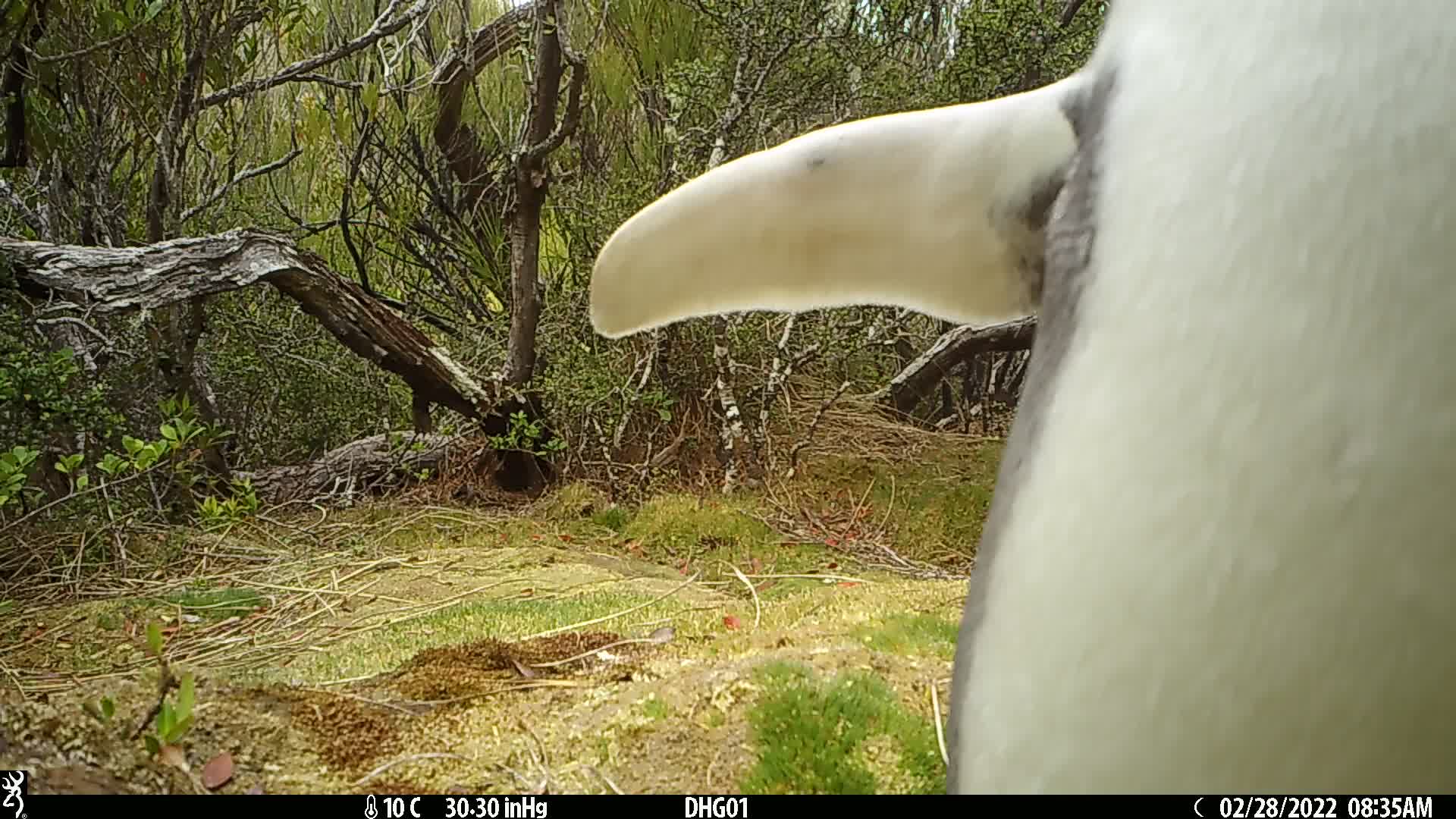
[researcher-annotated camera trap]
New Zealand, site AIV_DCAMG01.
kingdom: Animalia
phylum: Chordata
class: Aves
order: Sphenisciformes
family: Spheniscidae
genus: Megadyptes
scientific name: Megadyptes antipodes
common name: yellow-eyed penguin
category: yellow eyed penguin